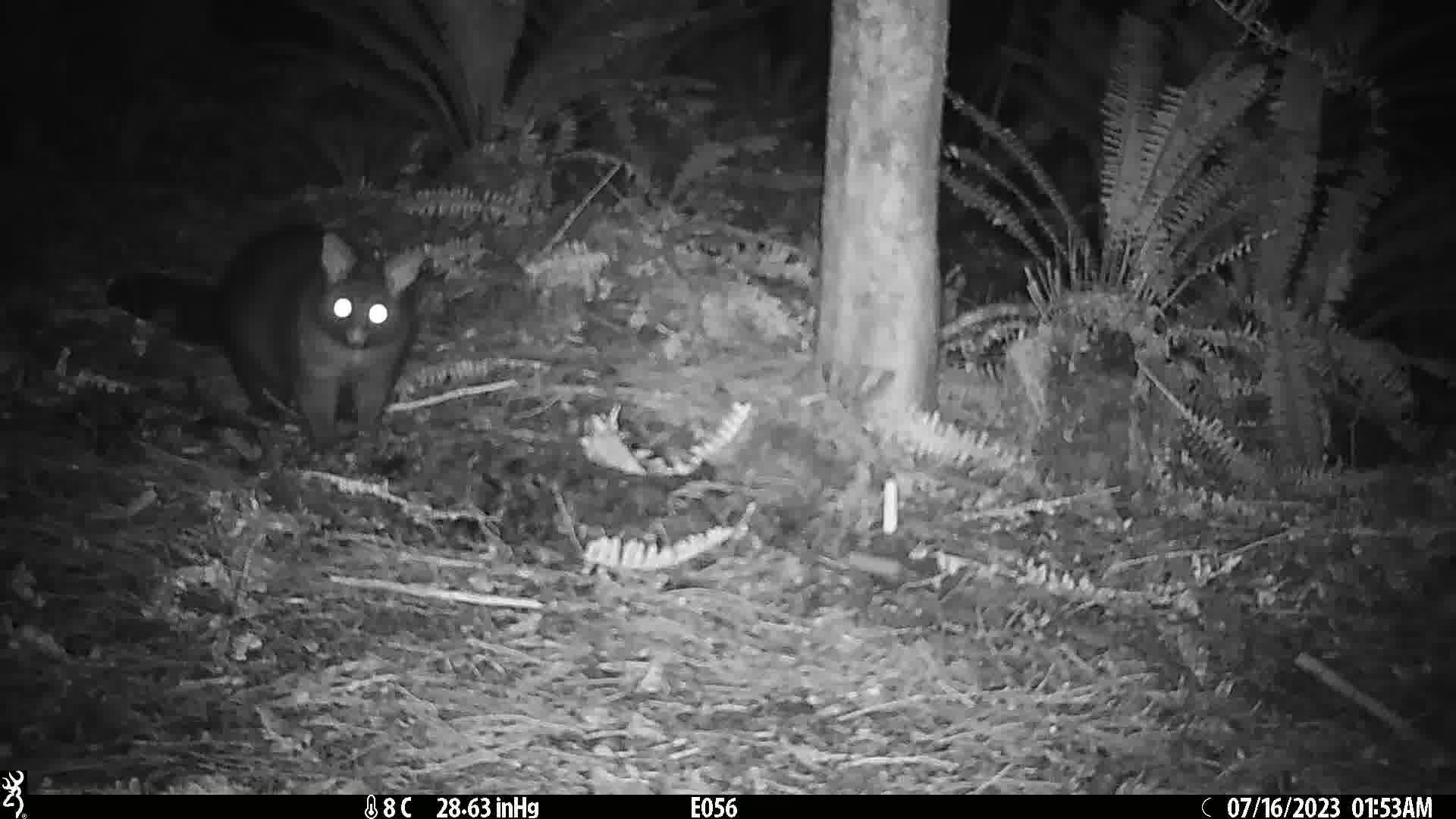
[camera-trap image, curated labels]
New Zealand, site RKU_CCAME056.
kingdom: Animalia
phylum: Chordata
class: Mammalia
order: Diprotodontia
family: Phalangeridae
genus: Trichosurus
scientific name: Trichosurus vulpecula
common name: common brushtail possum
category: possum